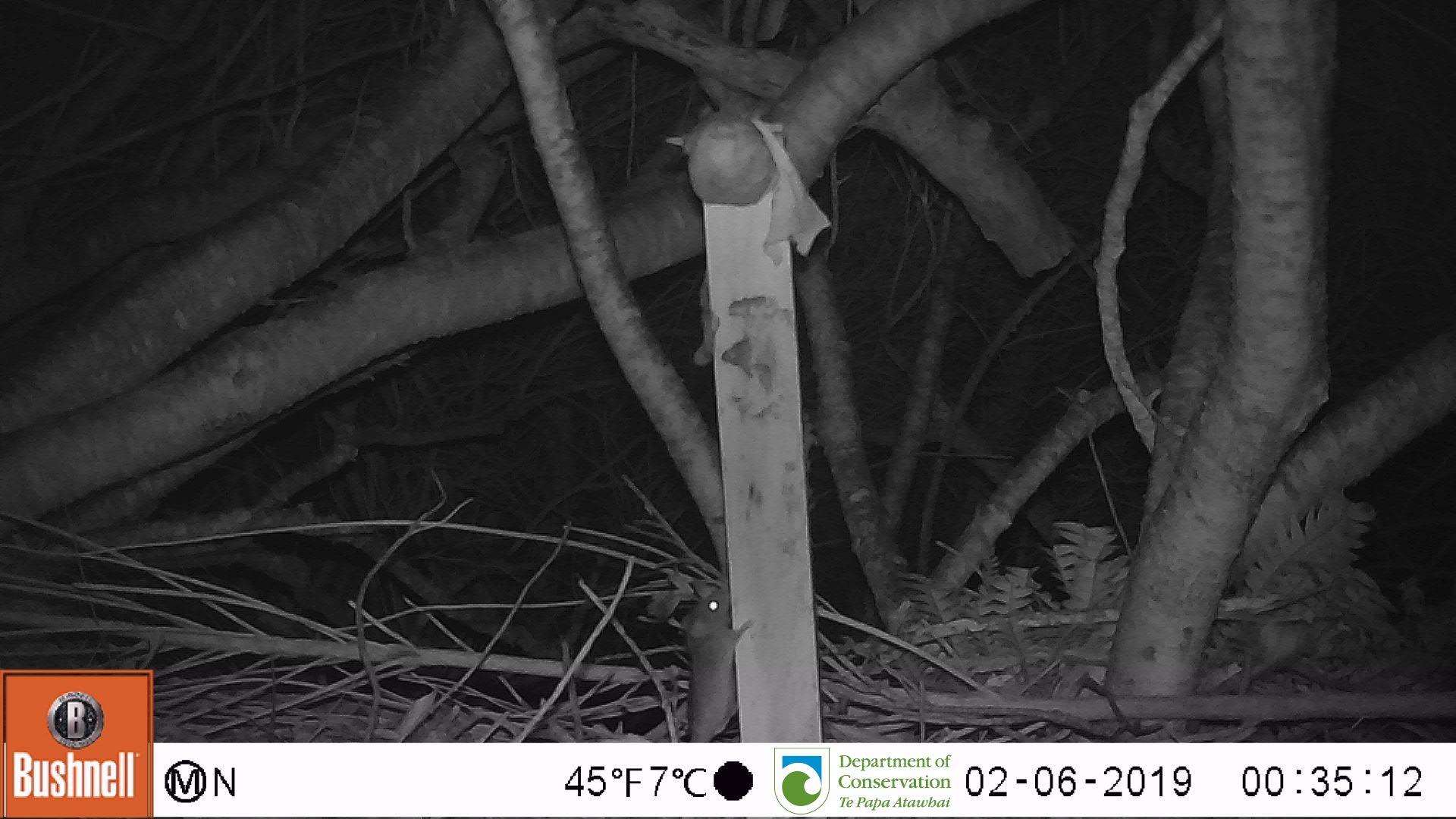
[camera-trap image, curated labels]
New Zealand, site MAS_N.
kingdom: Animalia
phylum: Chordata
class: Mammalia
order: Rodentia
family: Muridae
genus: Mus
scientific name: Mus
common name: mouse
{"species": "mouse (Mus)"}